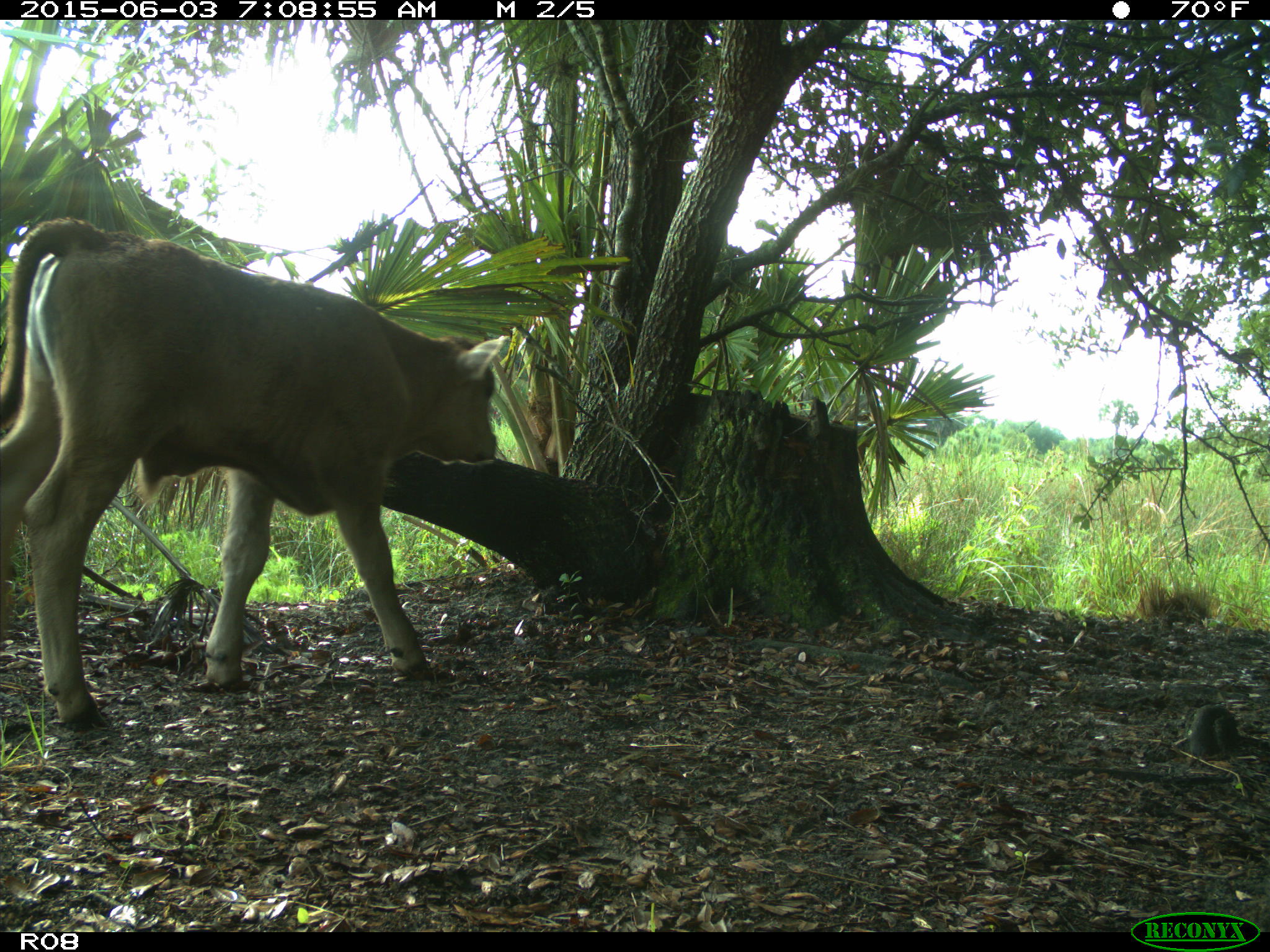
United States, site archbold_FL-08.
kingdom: Animalia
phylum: Chordata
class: Mammalia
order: Artiodactyla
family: Bovidae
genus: Bos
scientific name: Bos taurus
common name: domestic cow